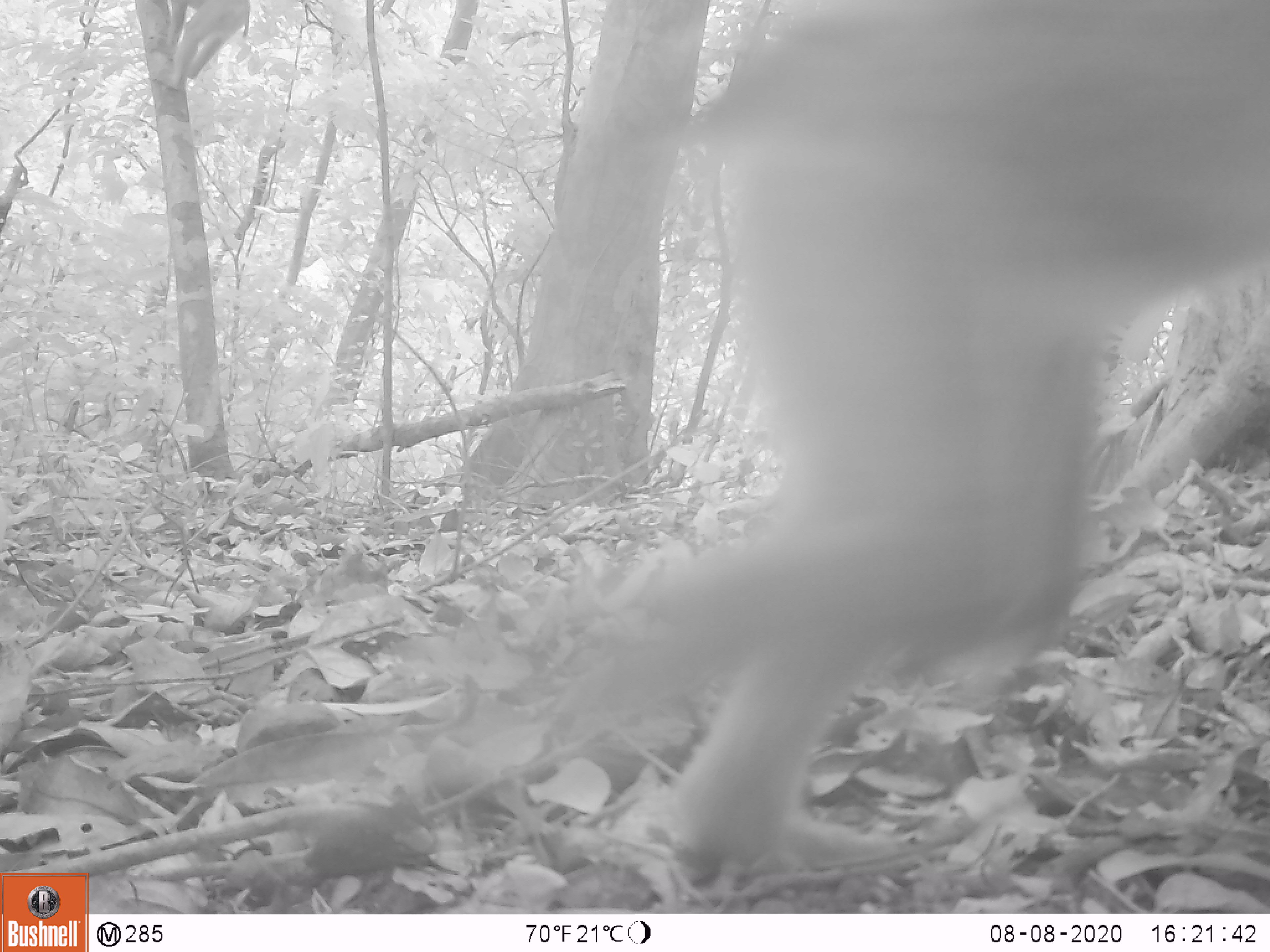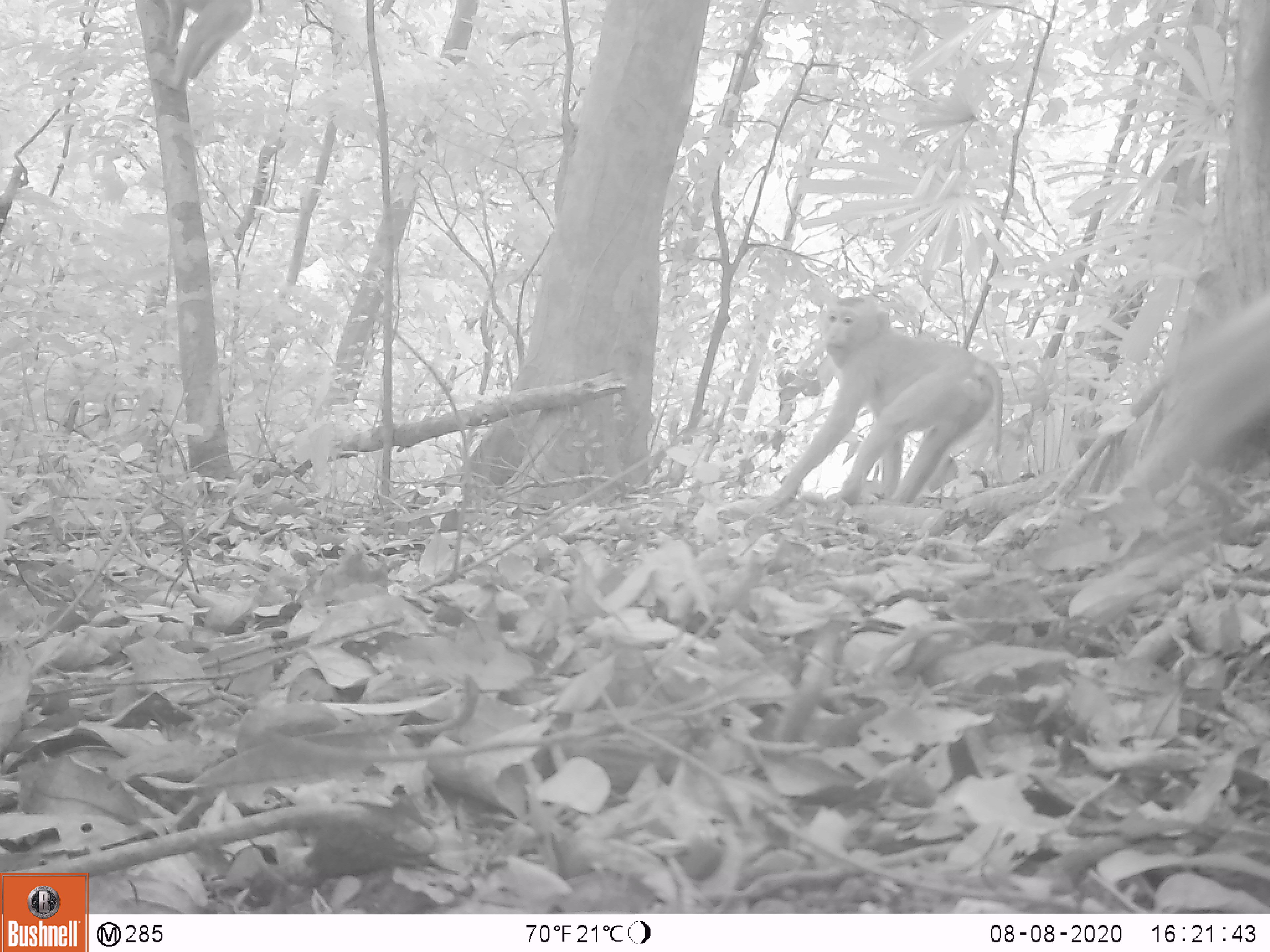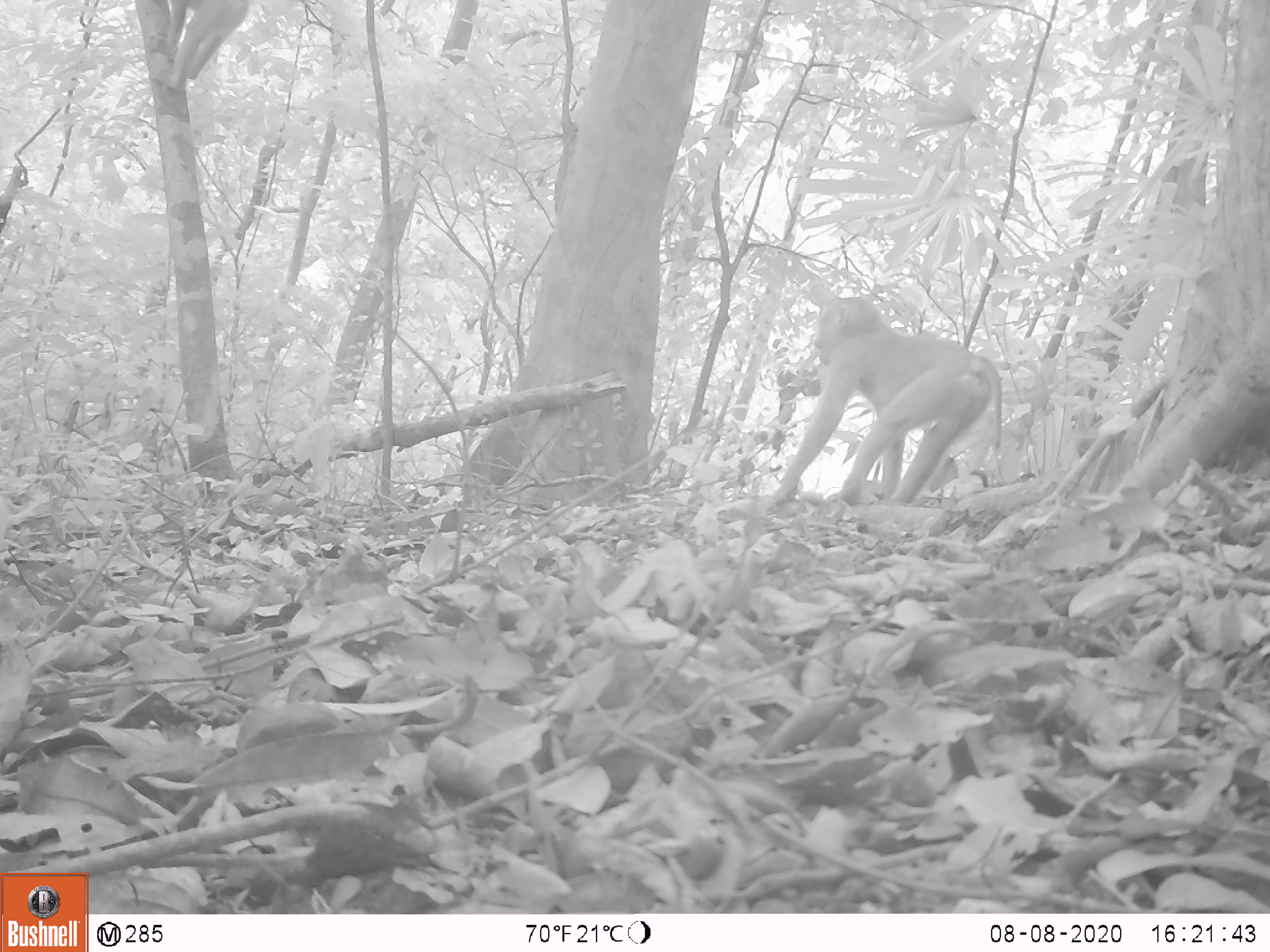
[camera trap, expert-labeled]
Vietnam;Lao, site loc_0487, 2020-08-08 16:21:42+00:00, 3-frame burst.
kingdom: Animalia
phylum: Chordata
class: Mammalia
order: Primates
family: Cercopithecidae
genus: Macaca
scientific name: Macaca nemestrina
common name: pig-tailed macaque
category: pig tailed macaque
Pig tailed macaque (pig-tailed macaque) (Macaca nemestrina). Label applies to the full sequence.